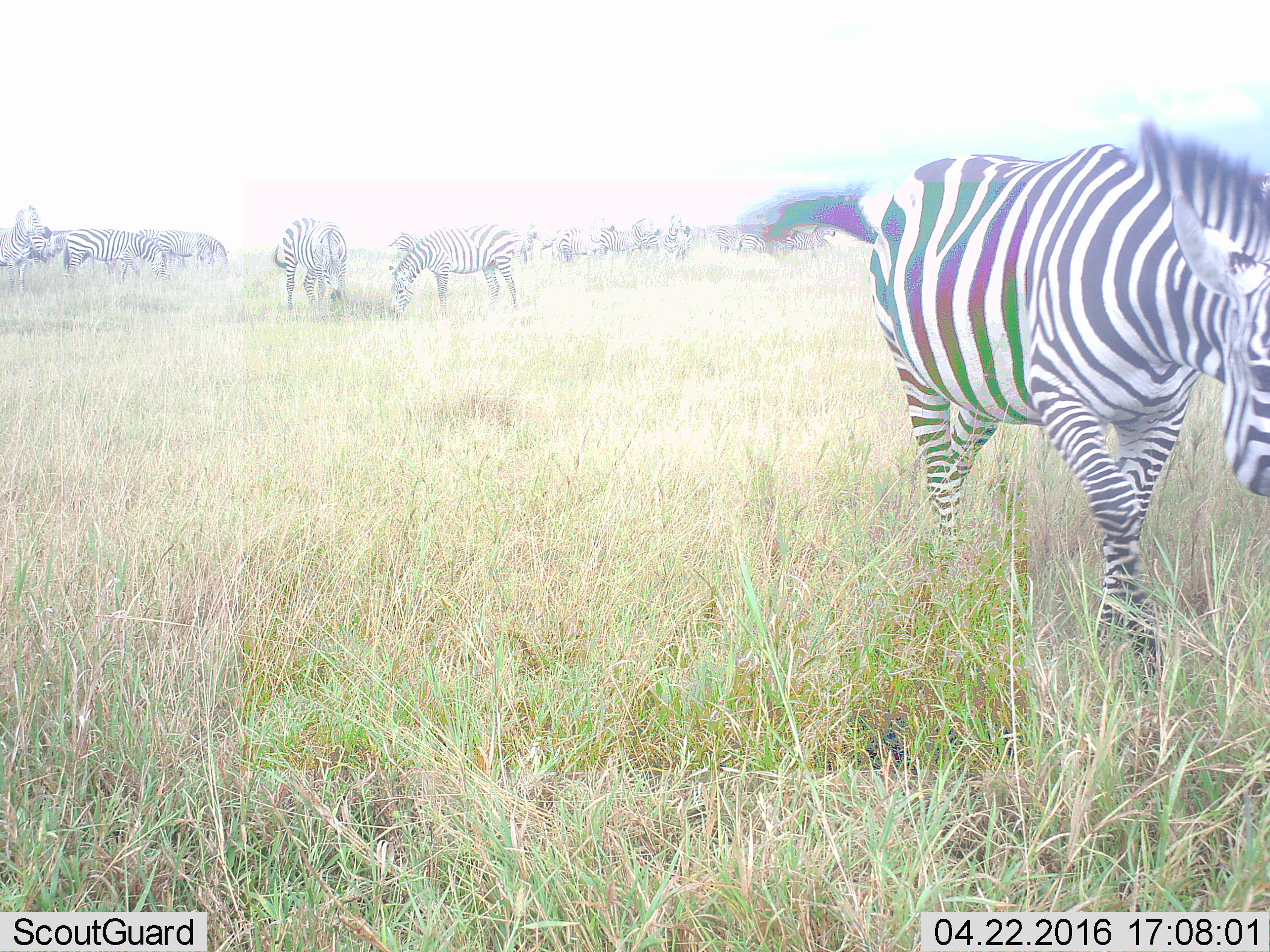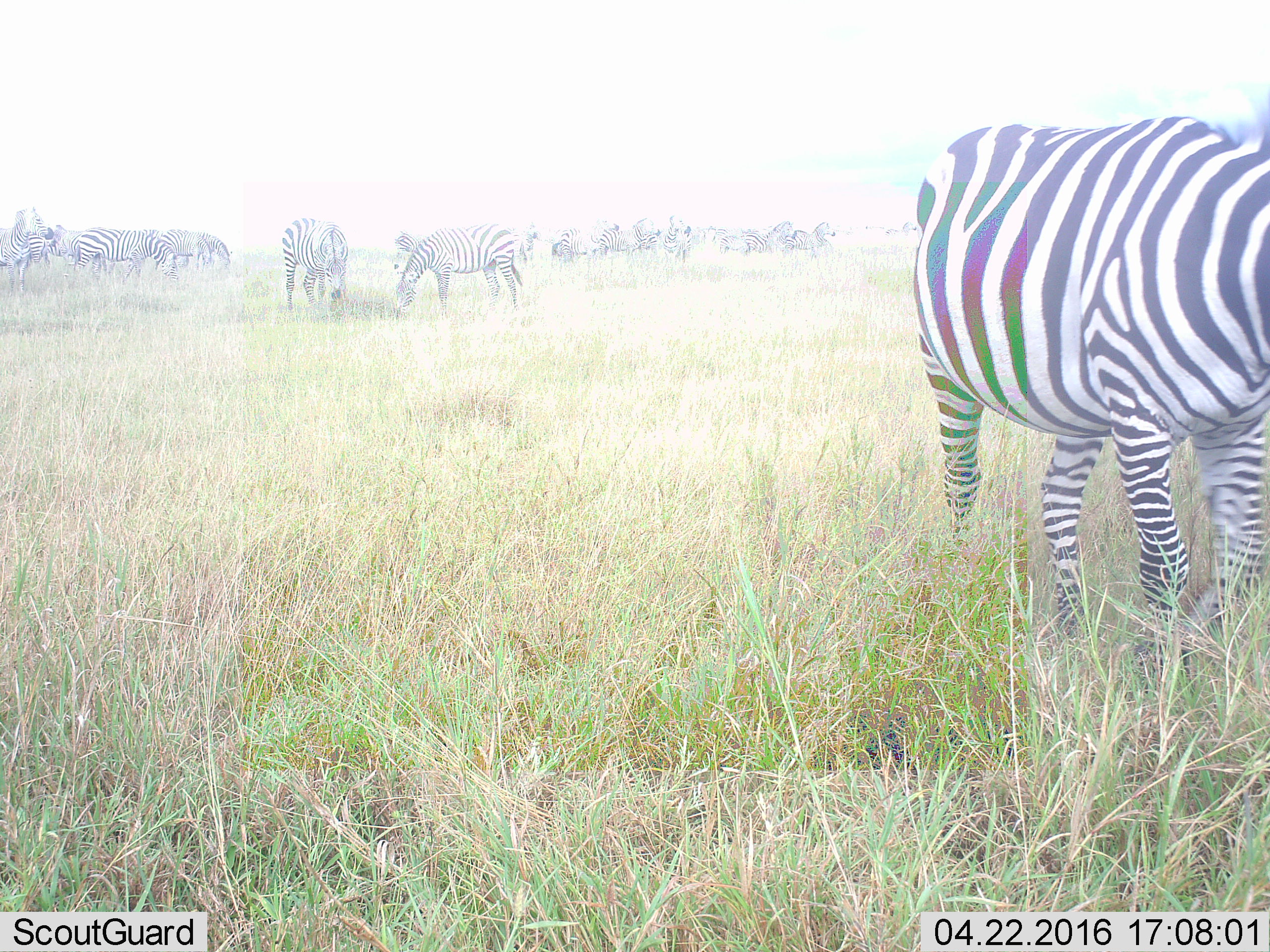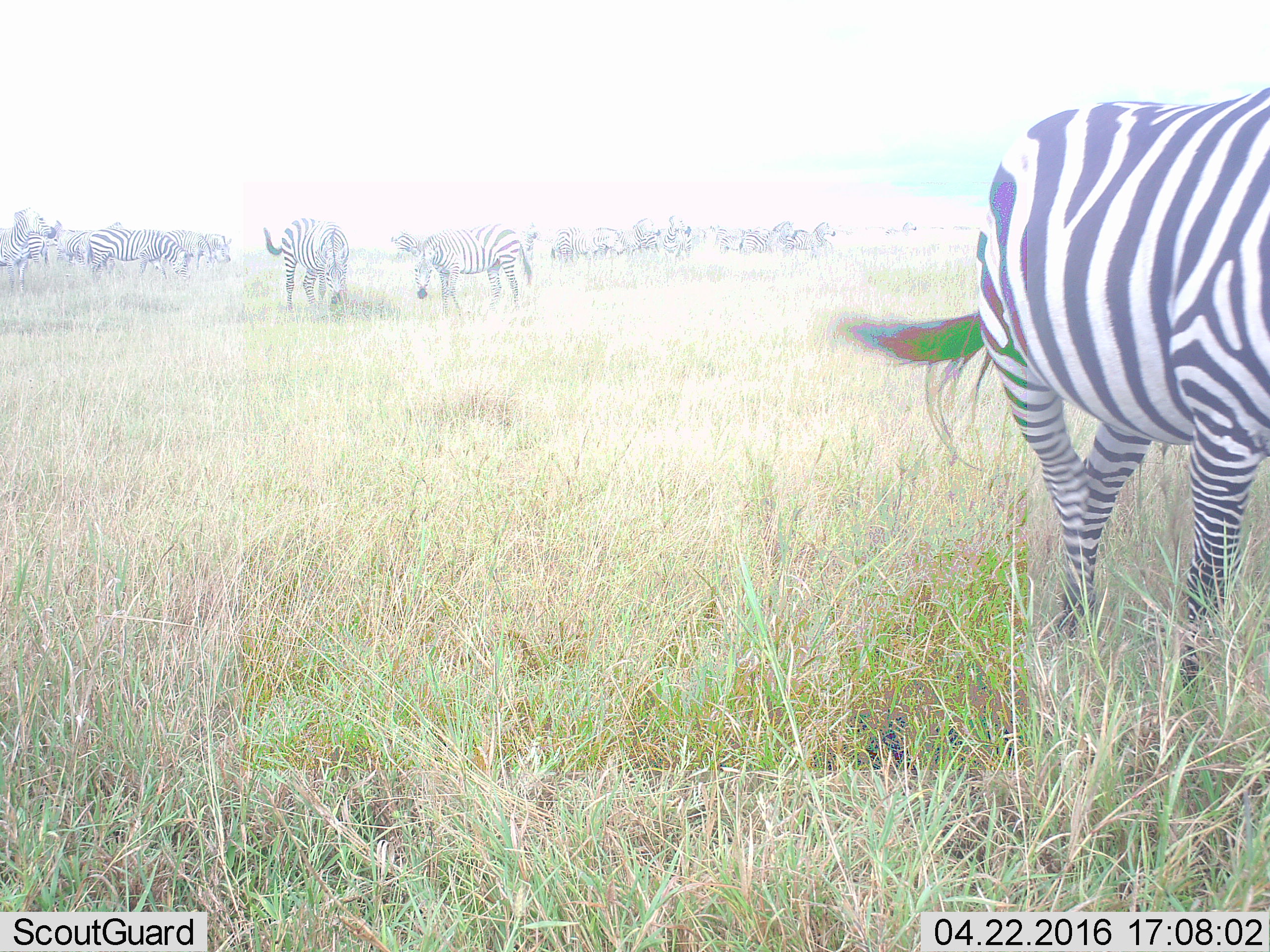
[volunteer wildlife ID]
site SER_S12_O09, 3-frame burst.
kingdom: Animalia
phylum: Chordata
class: Mammalia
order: Perissodactyla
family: Equidae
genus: Equus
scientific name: Equus quagga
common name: plains zebra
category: zebraplains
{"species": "zebraplains (plains zebra) (Equus quagga)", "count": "11-50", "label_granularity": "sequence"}